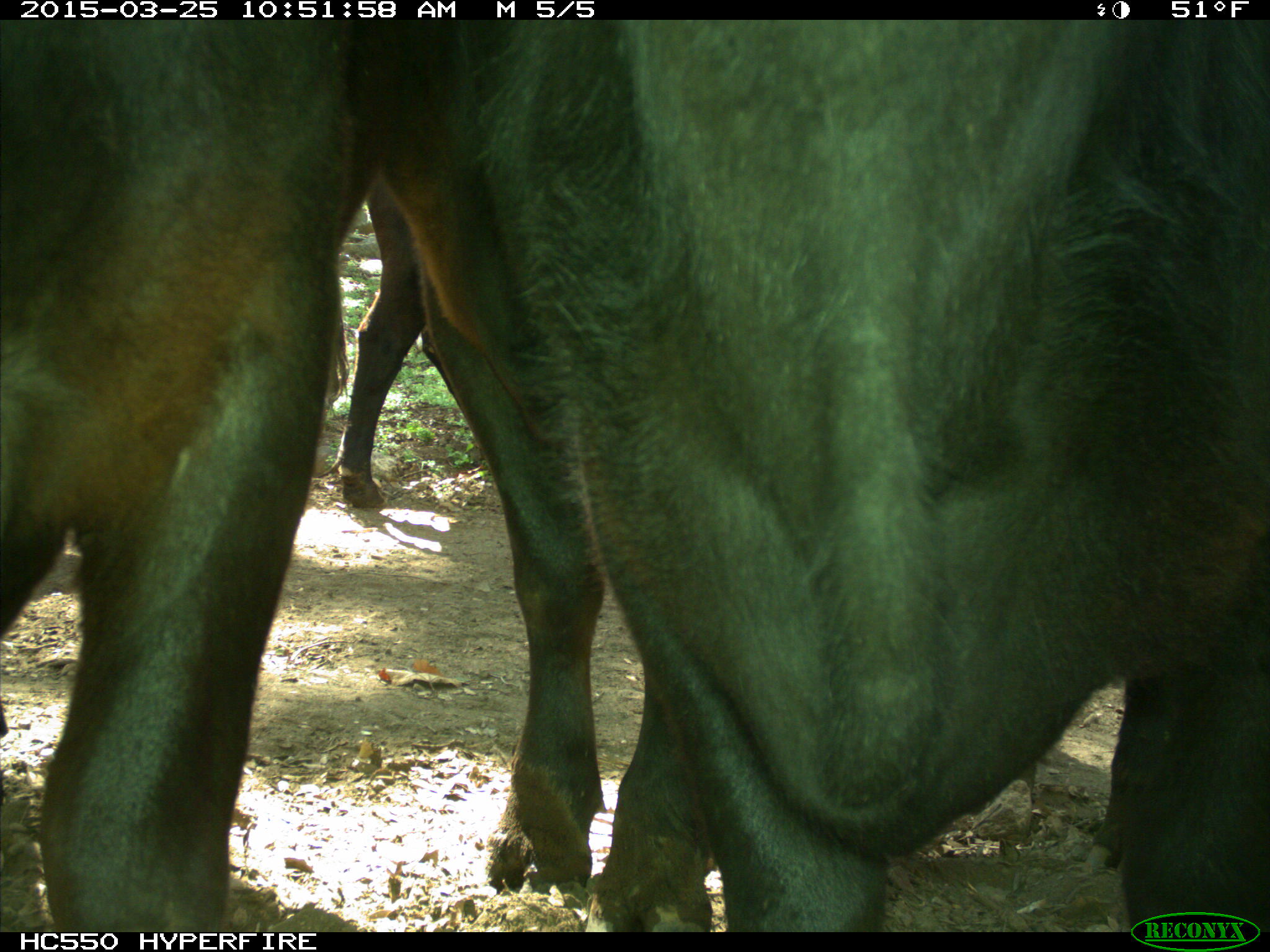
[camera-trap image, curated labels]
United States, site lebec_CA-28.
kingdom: Animalia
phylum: Chordata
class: Mammalia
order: Artiodactyla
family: Bovidae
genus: Bos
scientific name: Bos taurus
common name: domestic cow